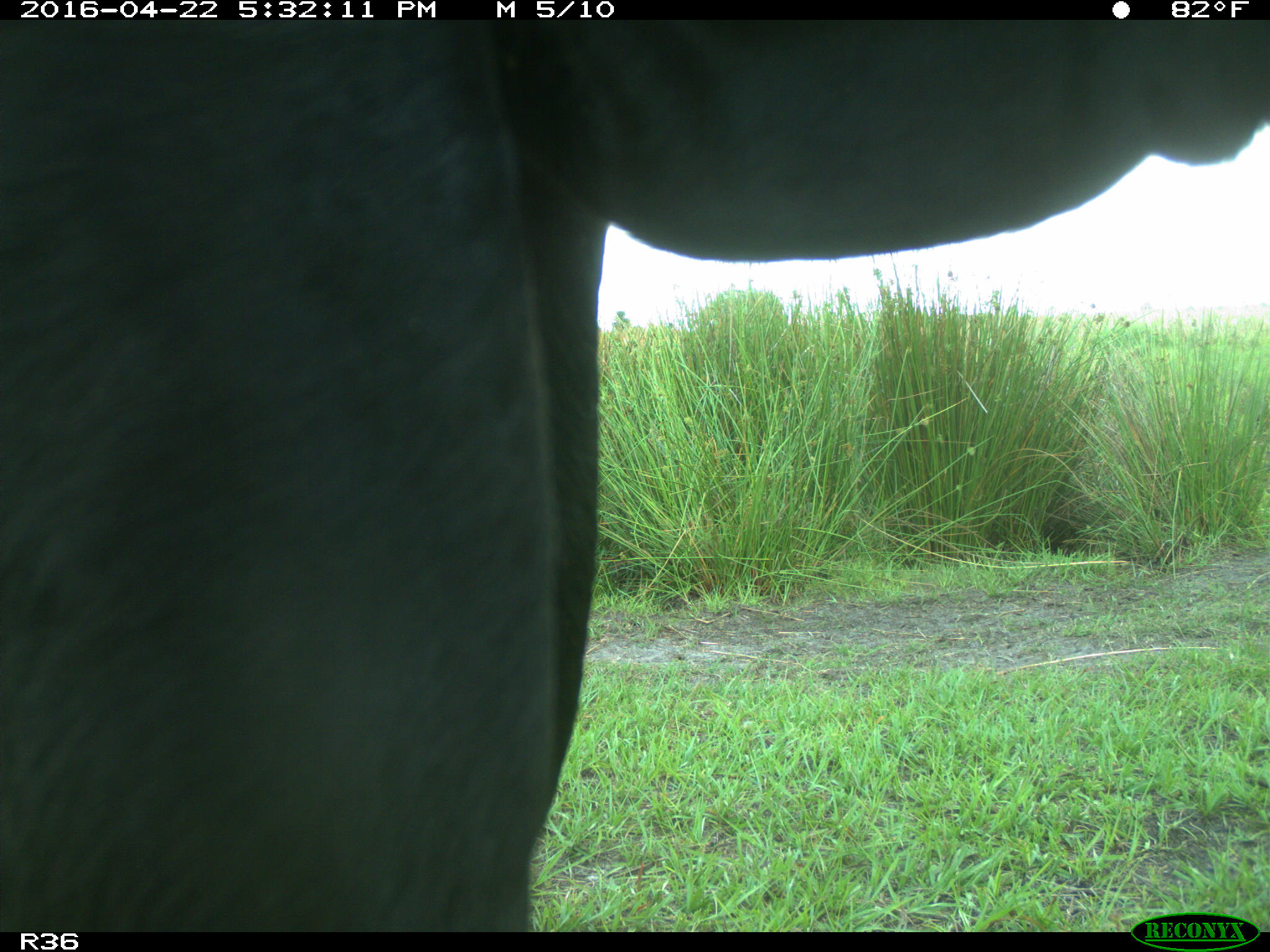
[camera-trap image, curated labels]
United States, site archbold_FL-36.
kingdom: Animalia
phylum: Chordata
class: Mammalia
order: Artiodactyla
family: Bovidae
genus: Bos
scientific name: Bos taurus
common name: domestic cow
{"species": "Bos taurus (domestic cow)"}